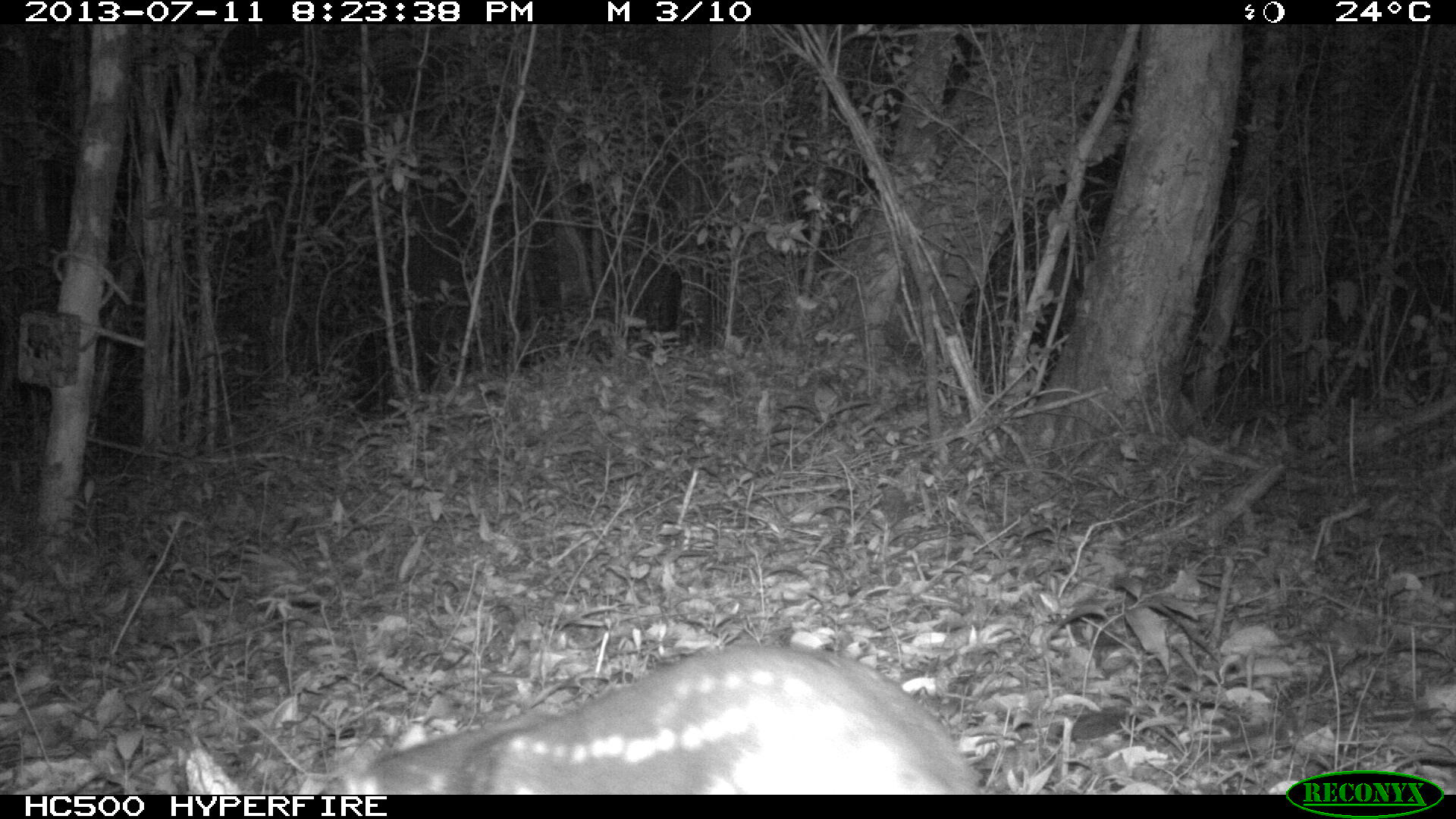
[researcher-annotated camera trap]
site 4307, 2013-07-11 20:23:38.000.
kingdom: Animalia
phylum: Chordata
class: Mammalia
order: Rodentia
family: Cuniculidae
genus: Cuniculus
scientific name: Cuniculus paca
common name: lowland paca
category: agouti paca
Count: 1.